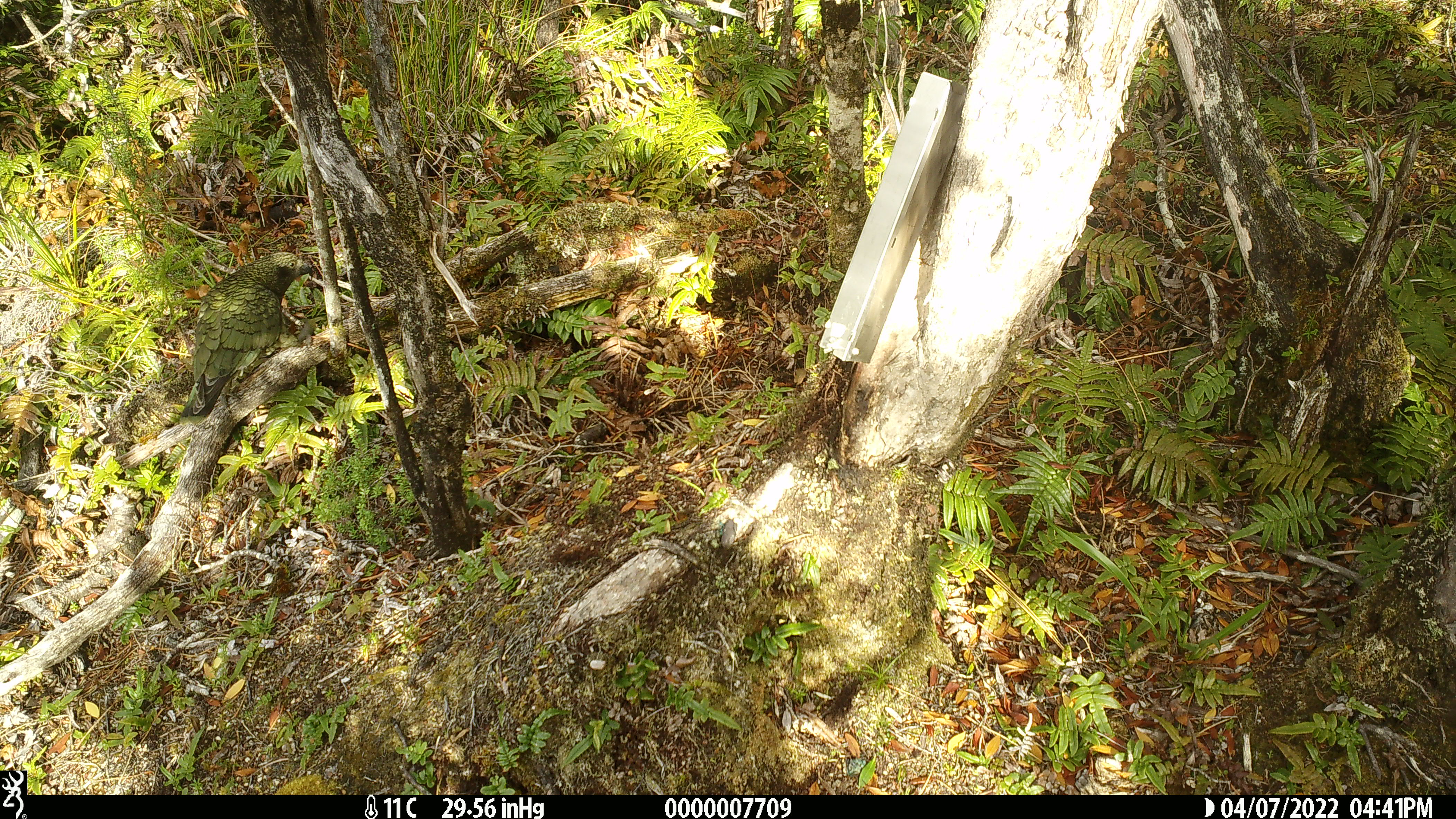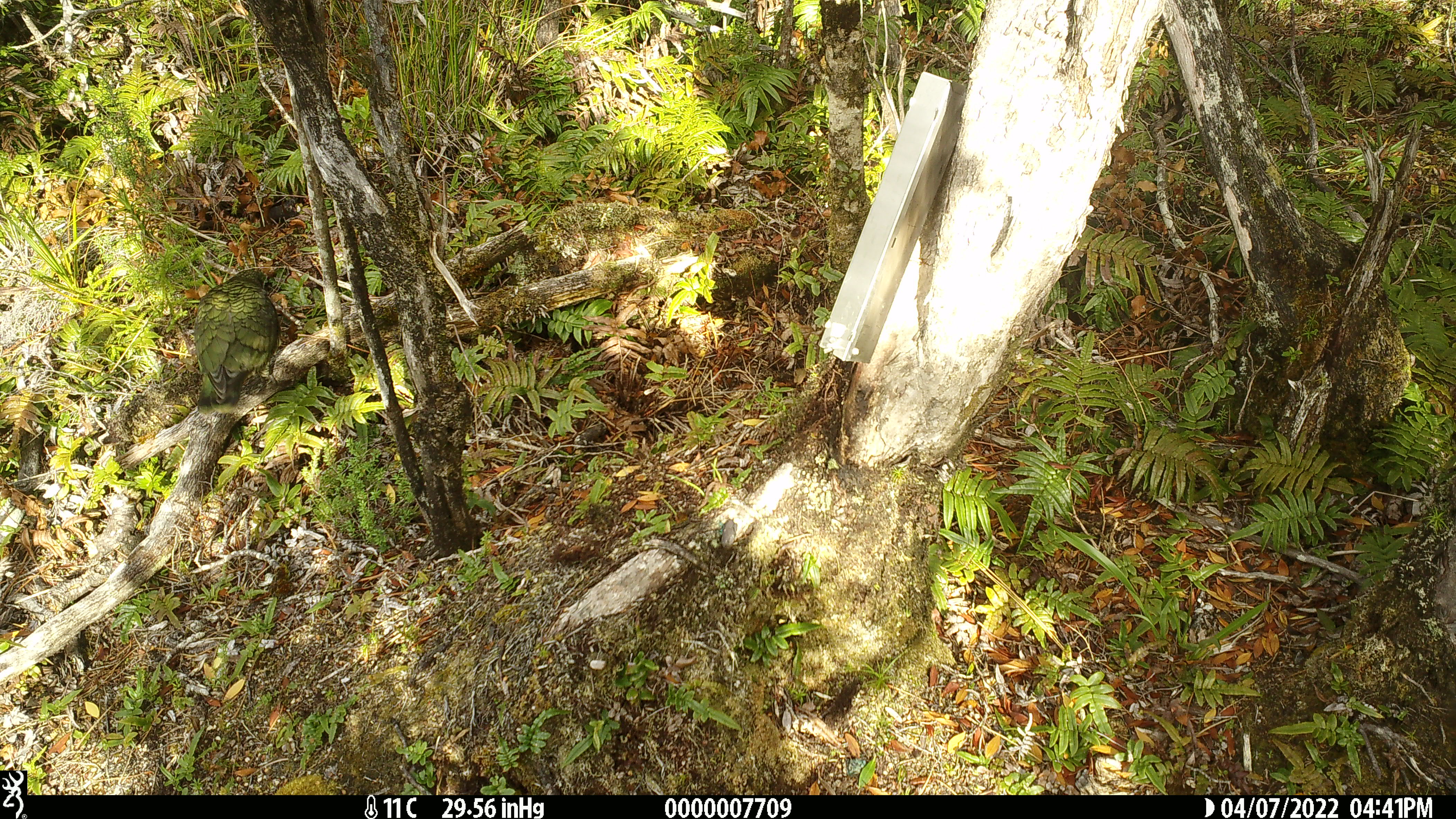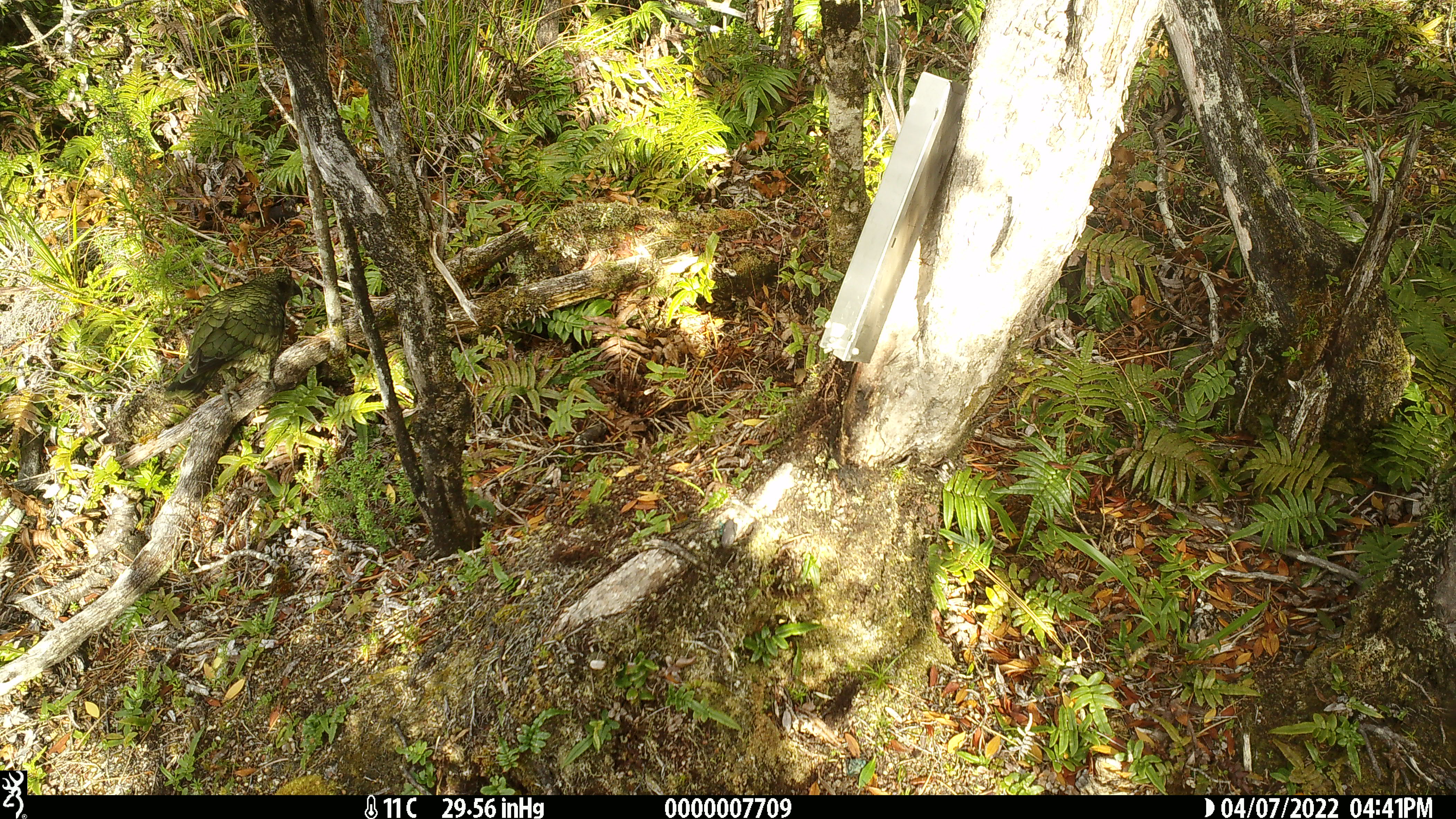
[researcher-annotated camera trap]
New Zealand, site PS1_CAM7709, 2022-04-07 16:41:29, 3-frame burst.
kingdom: Animalia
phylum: Chordata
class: Aves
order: Psittaciformes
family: Strigopidae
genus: Nestor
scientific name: Nestor notabilis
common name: kea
Kea (Nestor notabilis).